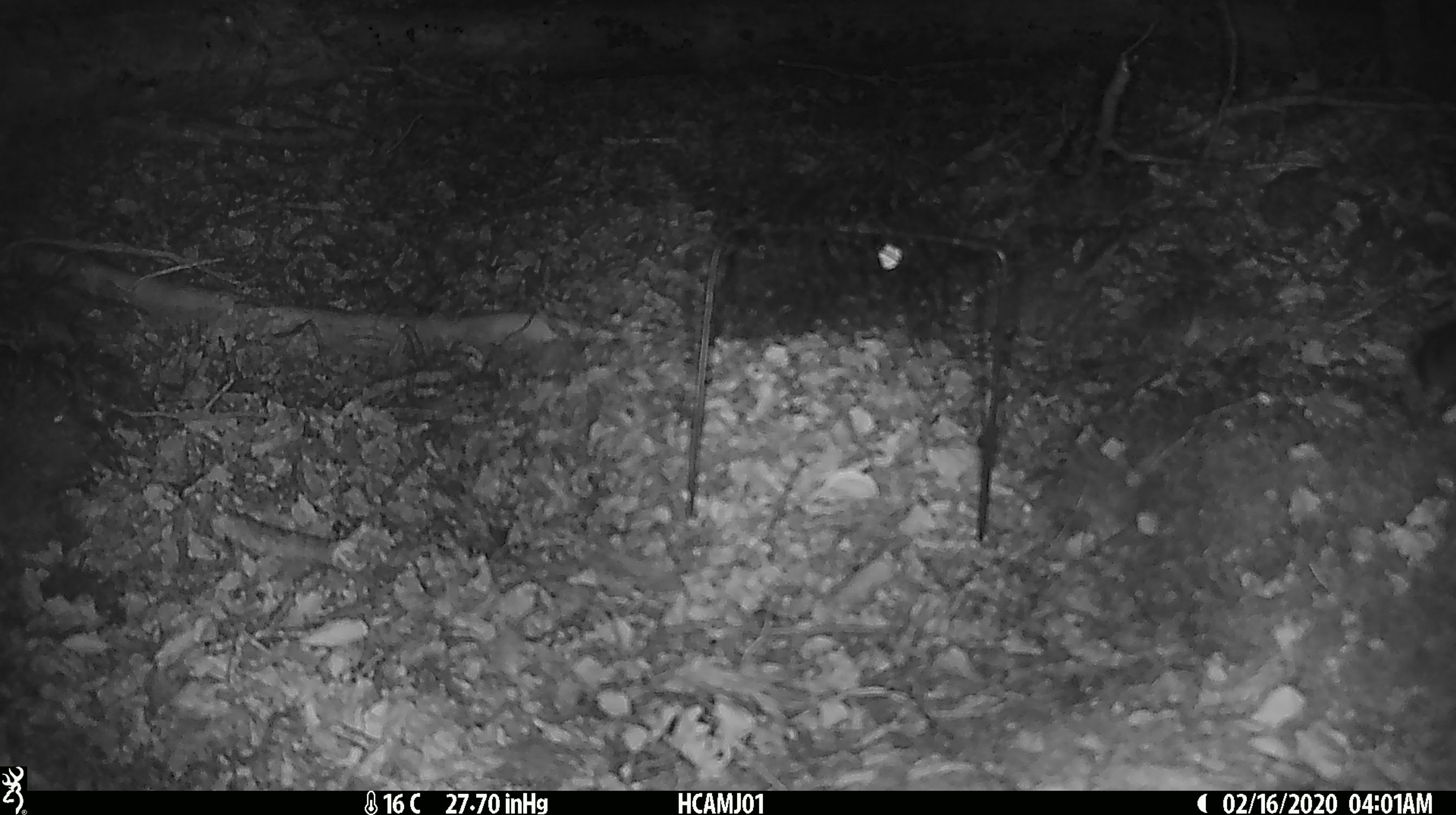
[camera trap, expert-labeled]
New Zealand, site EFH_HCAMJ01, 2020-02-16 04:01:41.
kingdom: Animalia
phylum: Chordata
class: Mammalia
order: Rodentia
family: Muridae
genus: Mus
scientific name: Mus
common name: mouse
Mouse (Mus).